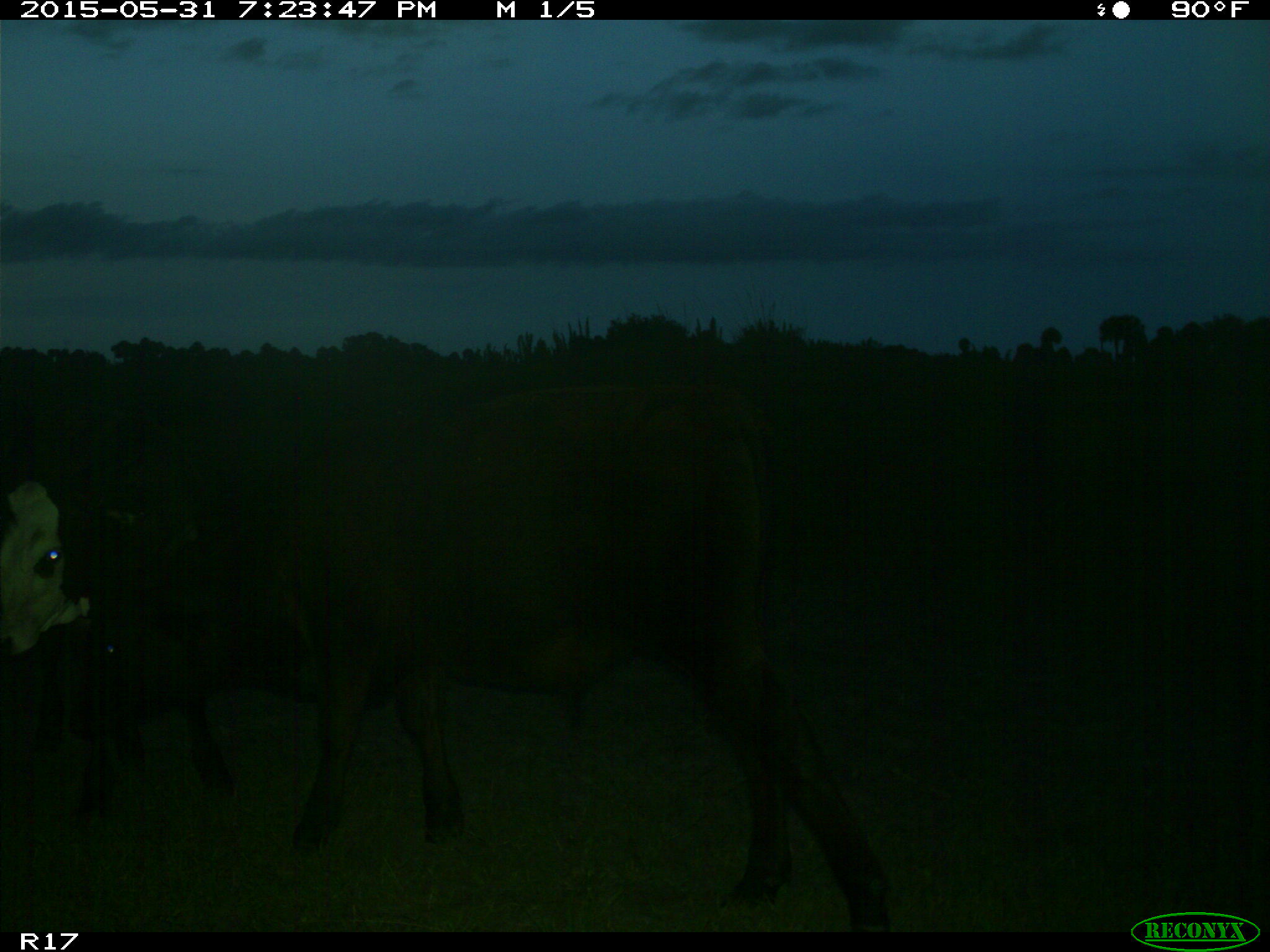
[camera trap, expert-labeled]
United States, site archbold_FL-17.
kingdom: Animalia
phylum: Chordata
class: Mammalia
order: Artiodactyla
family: Bovidae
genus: Bos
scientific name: Bos taurus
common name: domestic cow